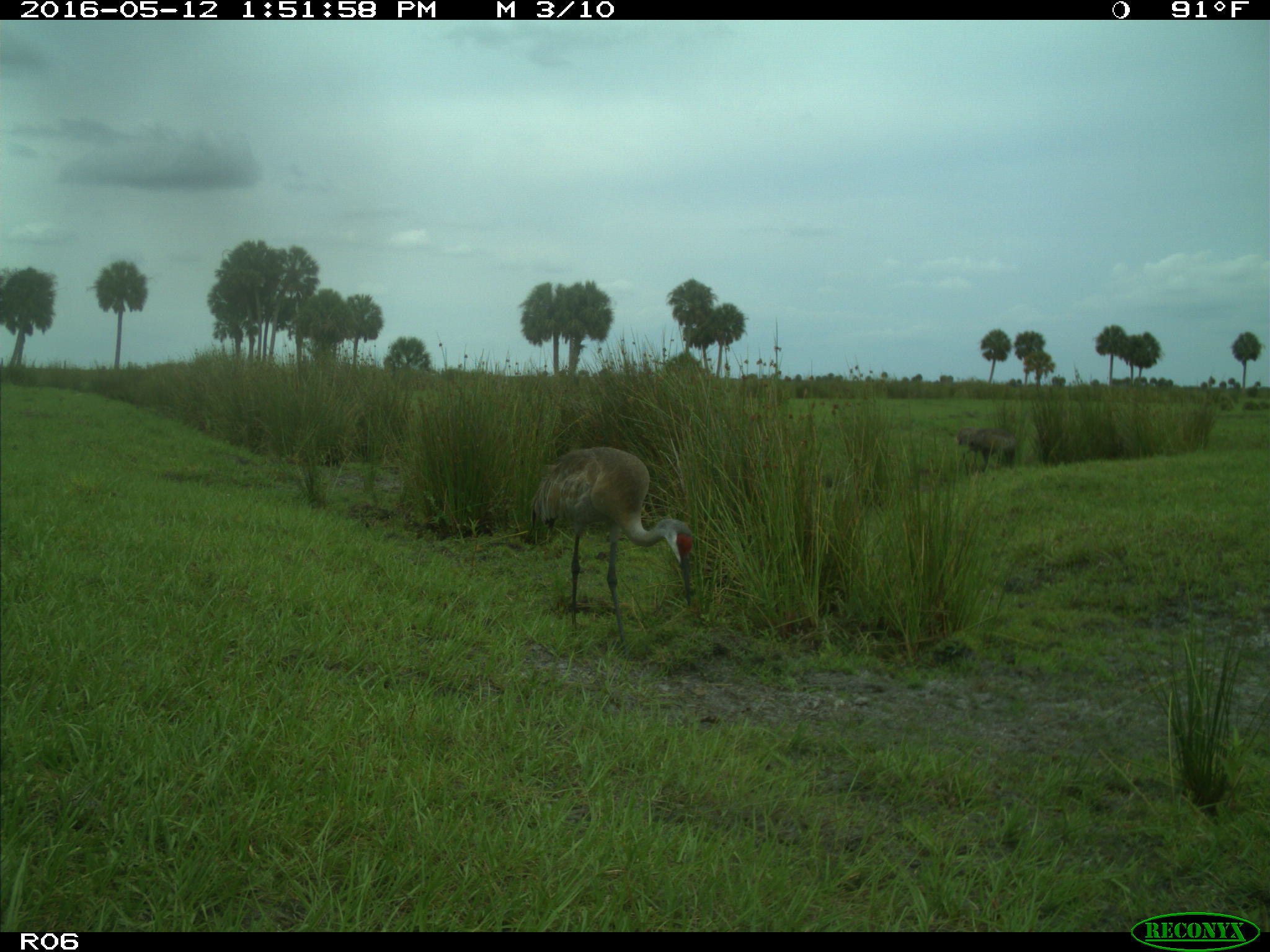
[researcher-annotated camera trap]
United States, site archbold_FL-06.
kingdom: Animalia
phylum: Chordata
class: Aves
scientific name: Aves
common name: birds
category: unidentified bird